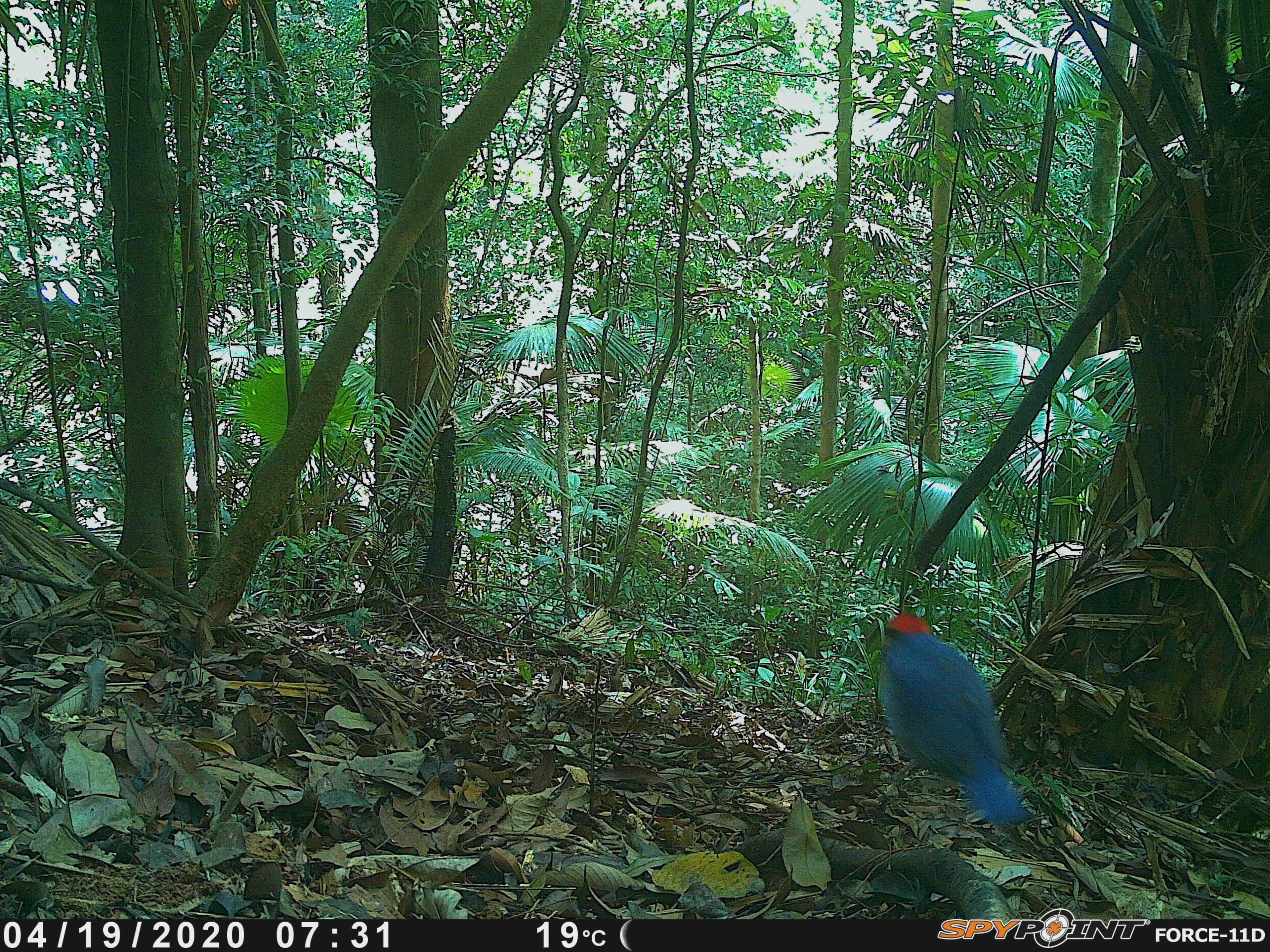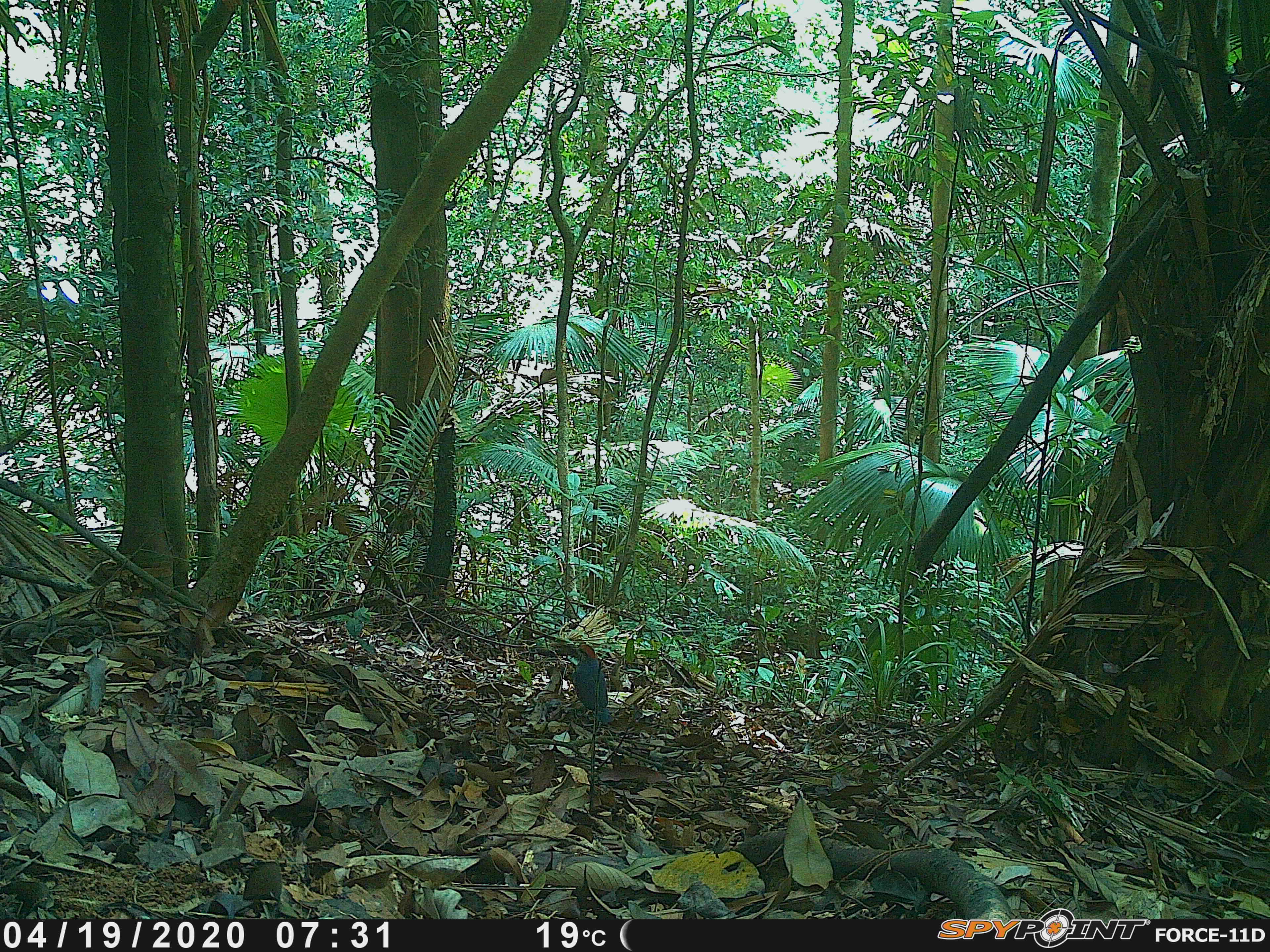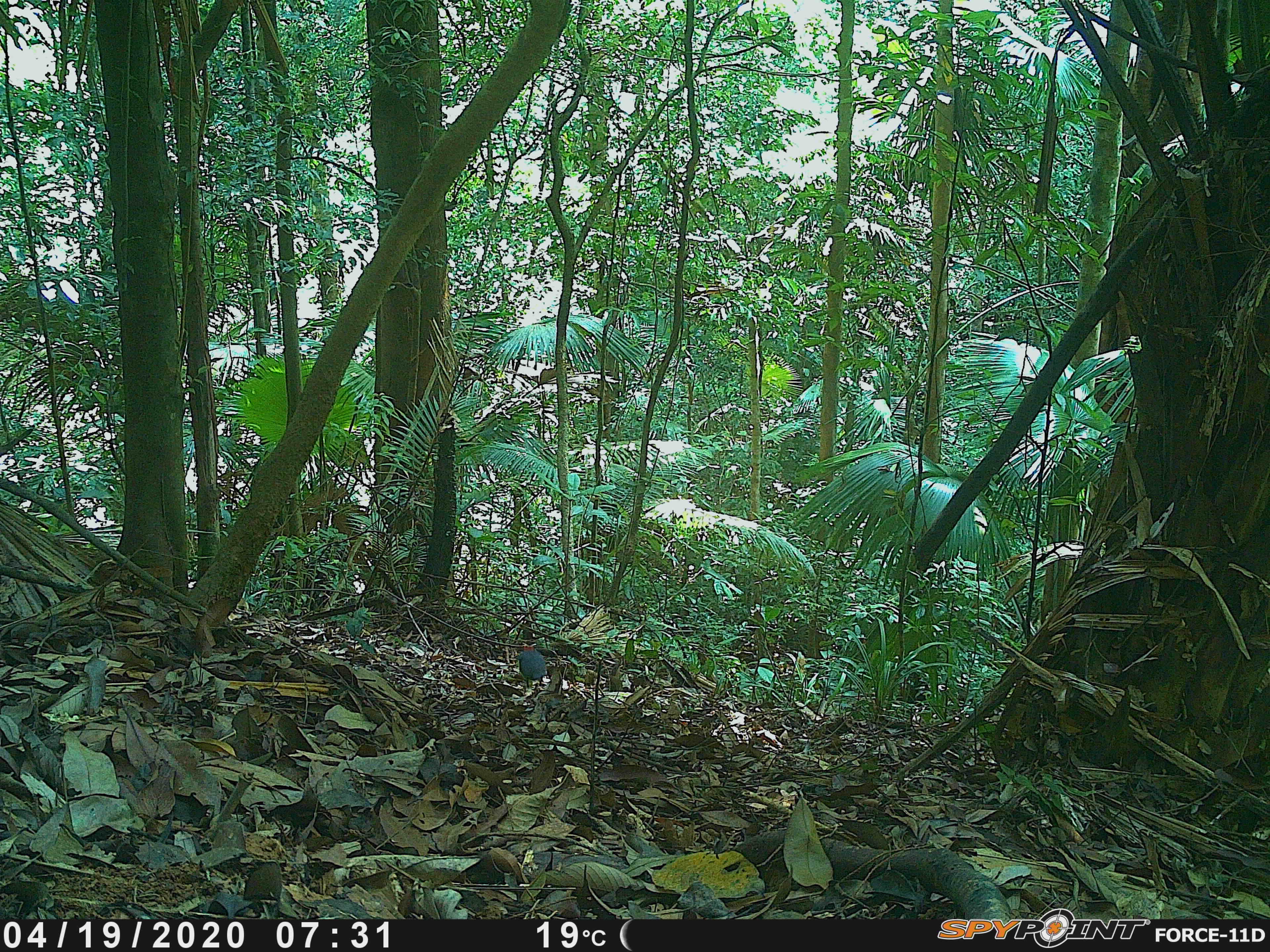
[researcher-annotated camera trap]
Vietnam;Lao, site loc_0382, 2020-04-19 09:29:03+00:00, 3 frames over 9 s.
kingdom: Animalia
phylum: Chordata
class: Aves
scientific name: Aves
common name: bird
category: unidentified bird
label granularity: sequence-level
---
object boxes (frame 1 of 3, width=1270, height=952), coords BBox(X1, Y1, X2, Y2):
unidentified bird: BBox(875, 610, 1033, 827)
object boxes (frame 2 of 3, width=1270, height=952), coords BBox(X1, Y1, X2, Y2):
unidentified bird: BBox(572, 644, 613, 724)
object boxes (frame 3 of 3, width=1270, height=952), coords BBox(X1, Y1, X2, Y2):
unidentified bird: BBox(518, 645, 546, 689)